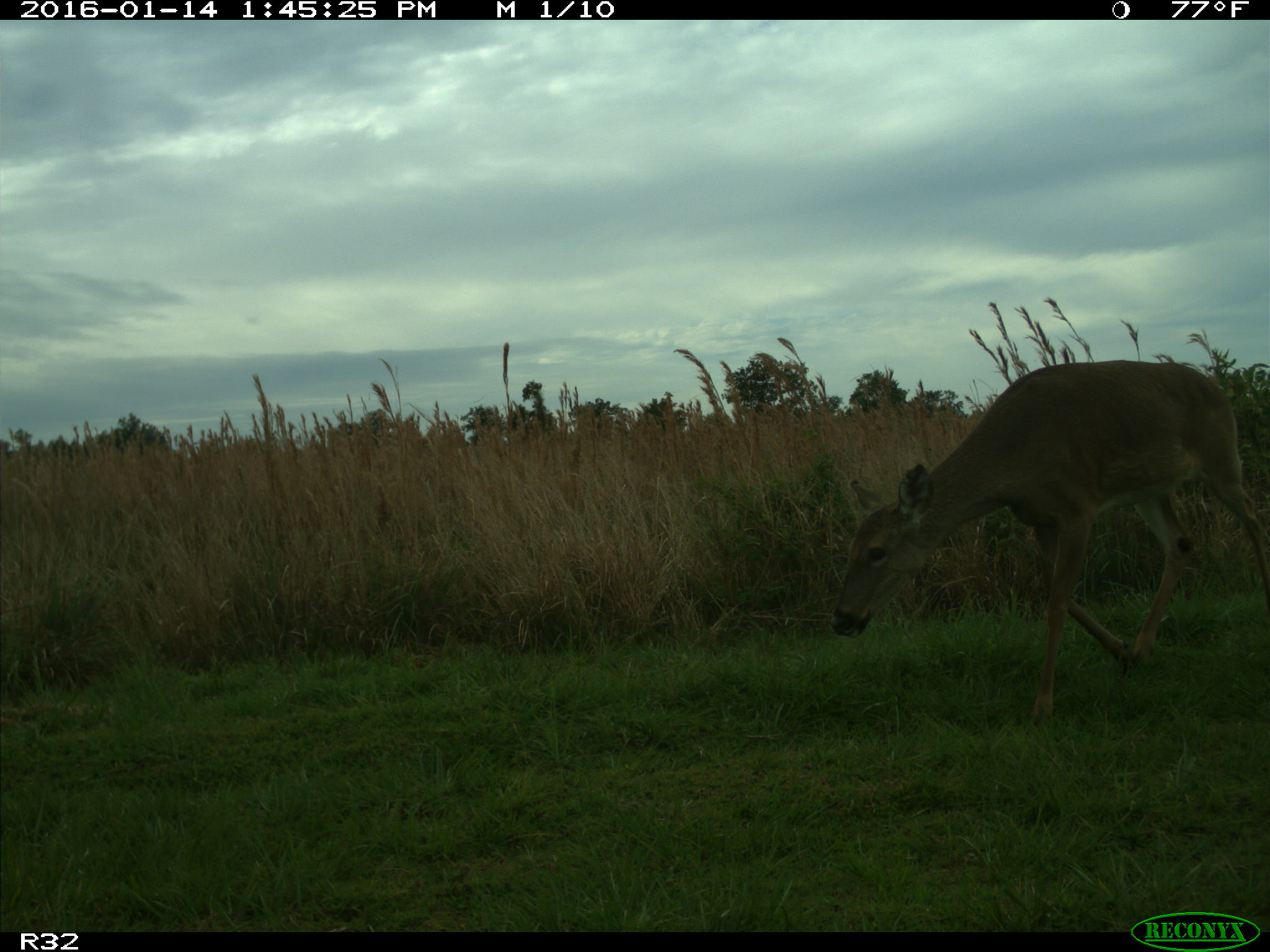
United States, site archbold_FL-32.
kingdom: Animalia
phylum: Chordata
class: Mammalia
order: Artiodactyla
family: Cervidae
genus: Odocoileus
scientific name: Odocoileus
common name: deer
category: unidentified deer